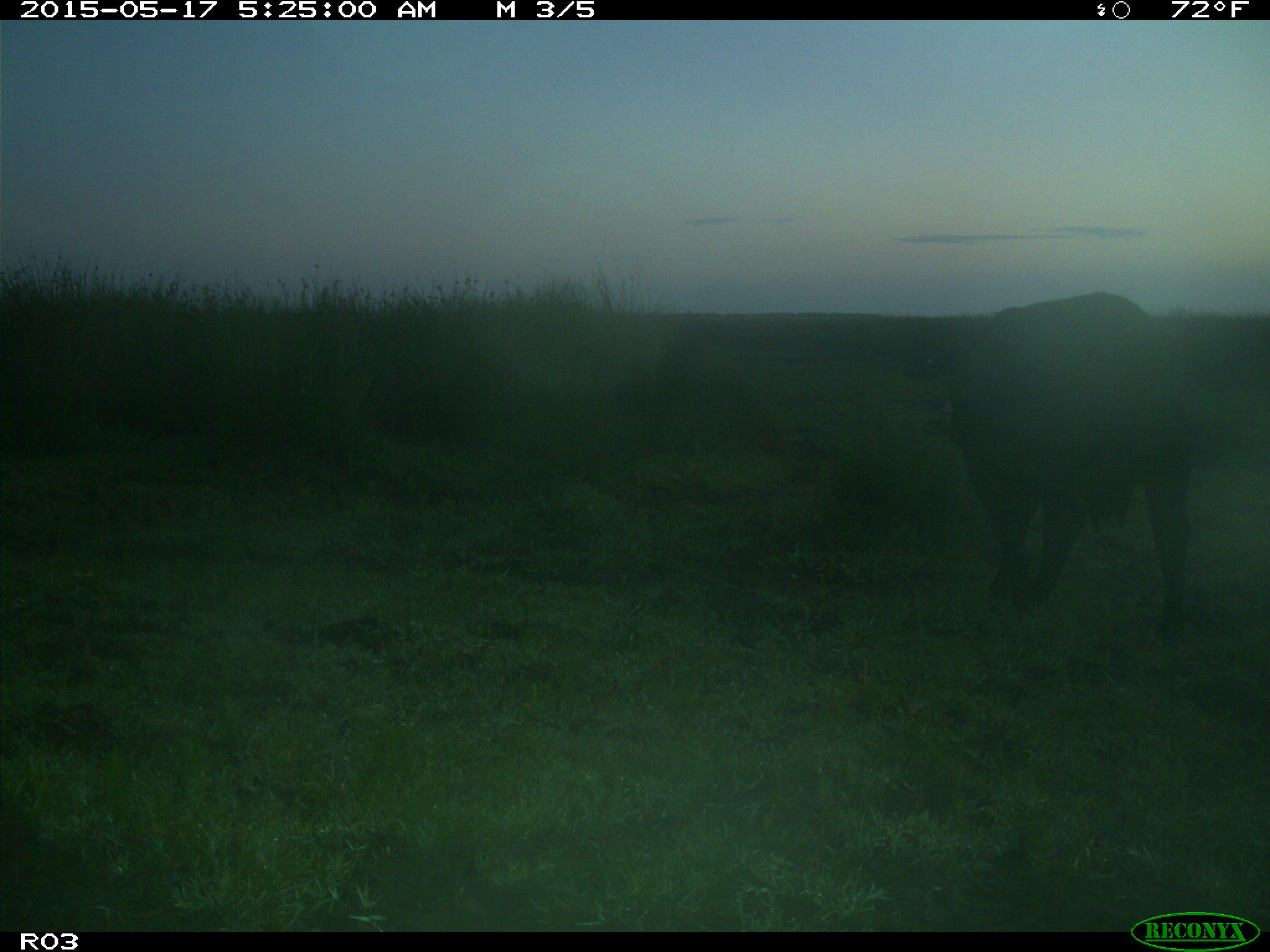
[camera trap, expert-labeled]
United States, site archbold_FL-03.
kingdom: Animalia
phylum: Chordata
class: Mammalia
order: Artiodactyla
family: Bovidae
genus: Bos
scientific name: Bos taurus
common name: domestic cow